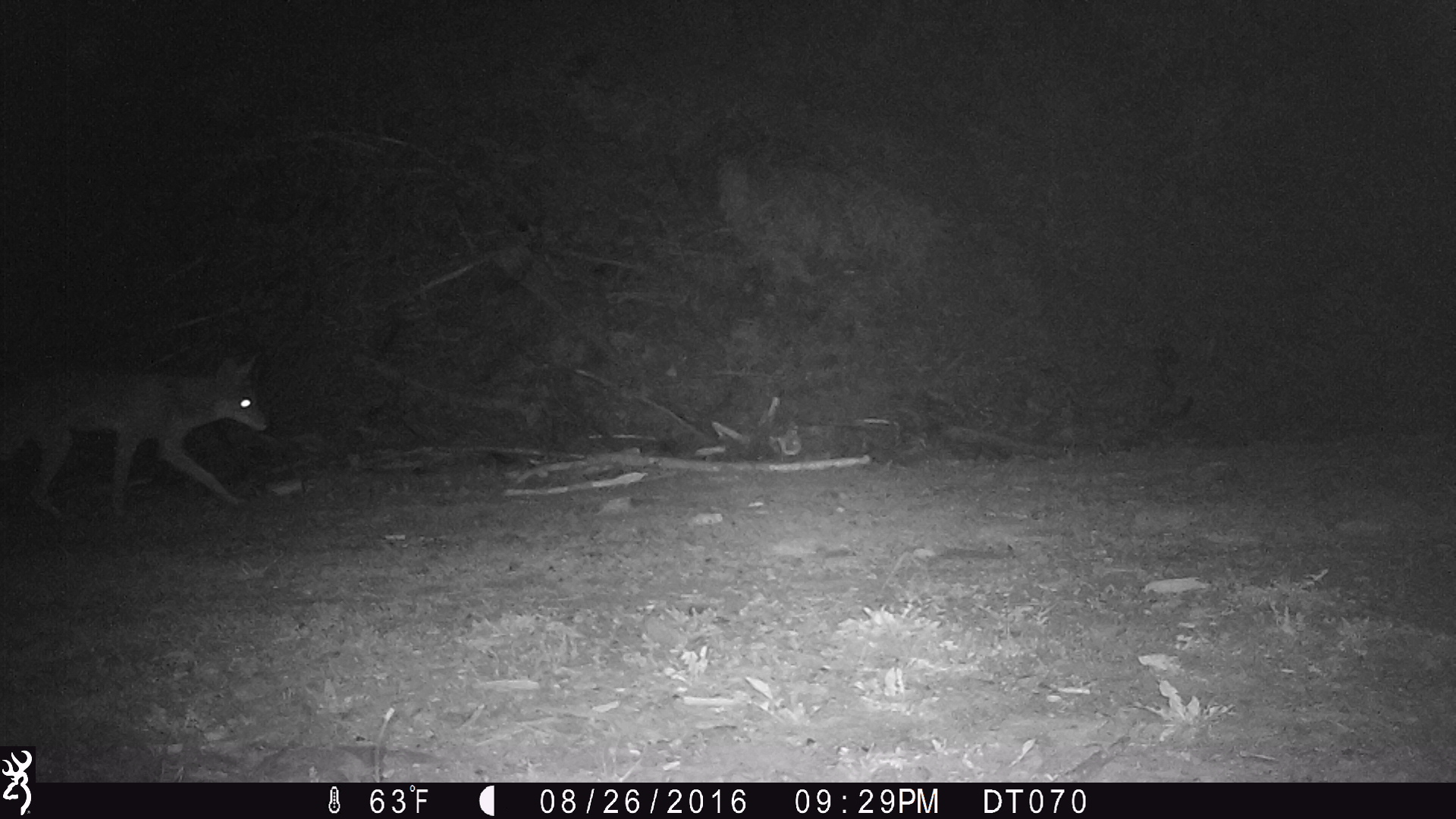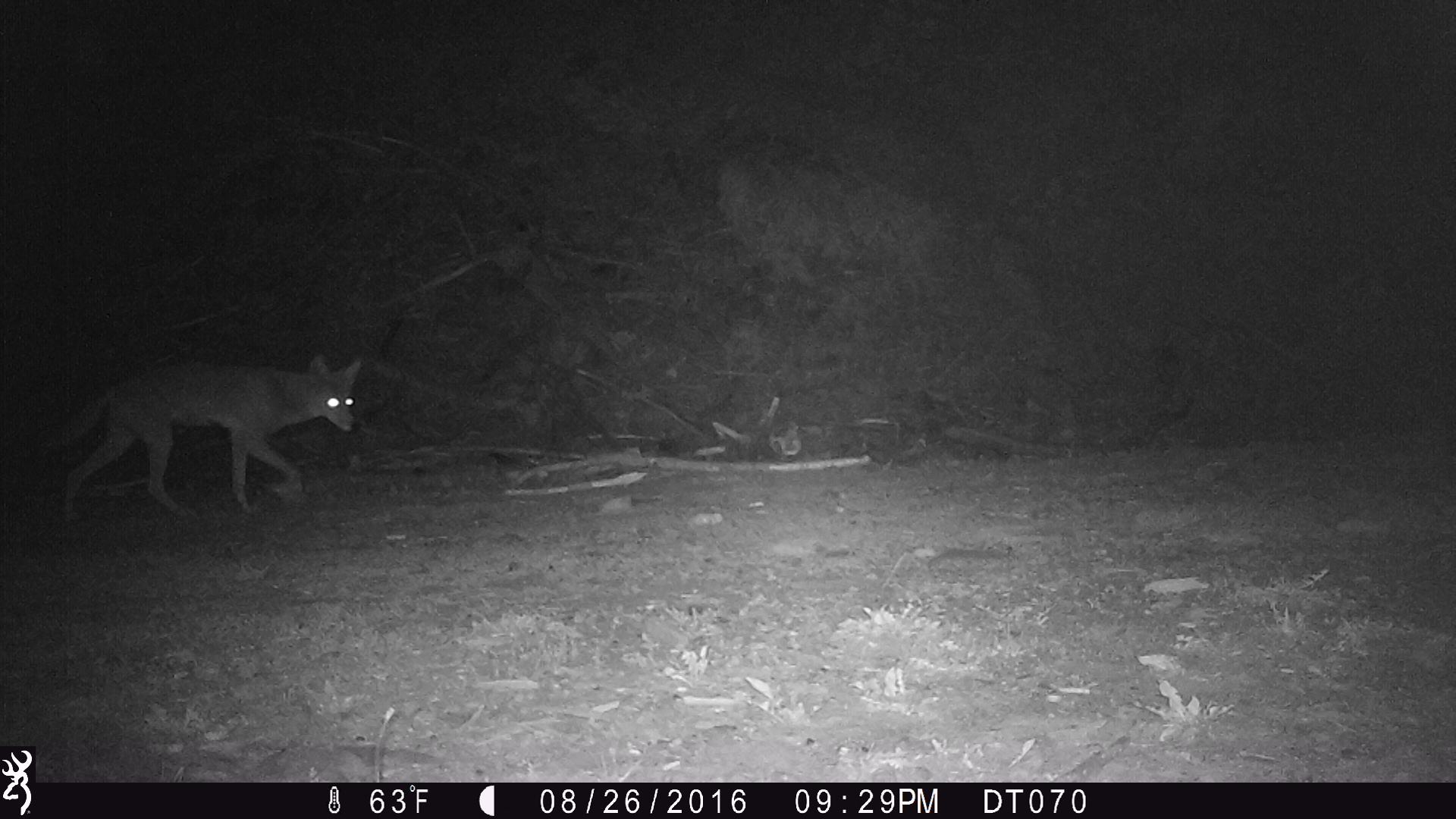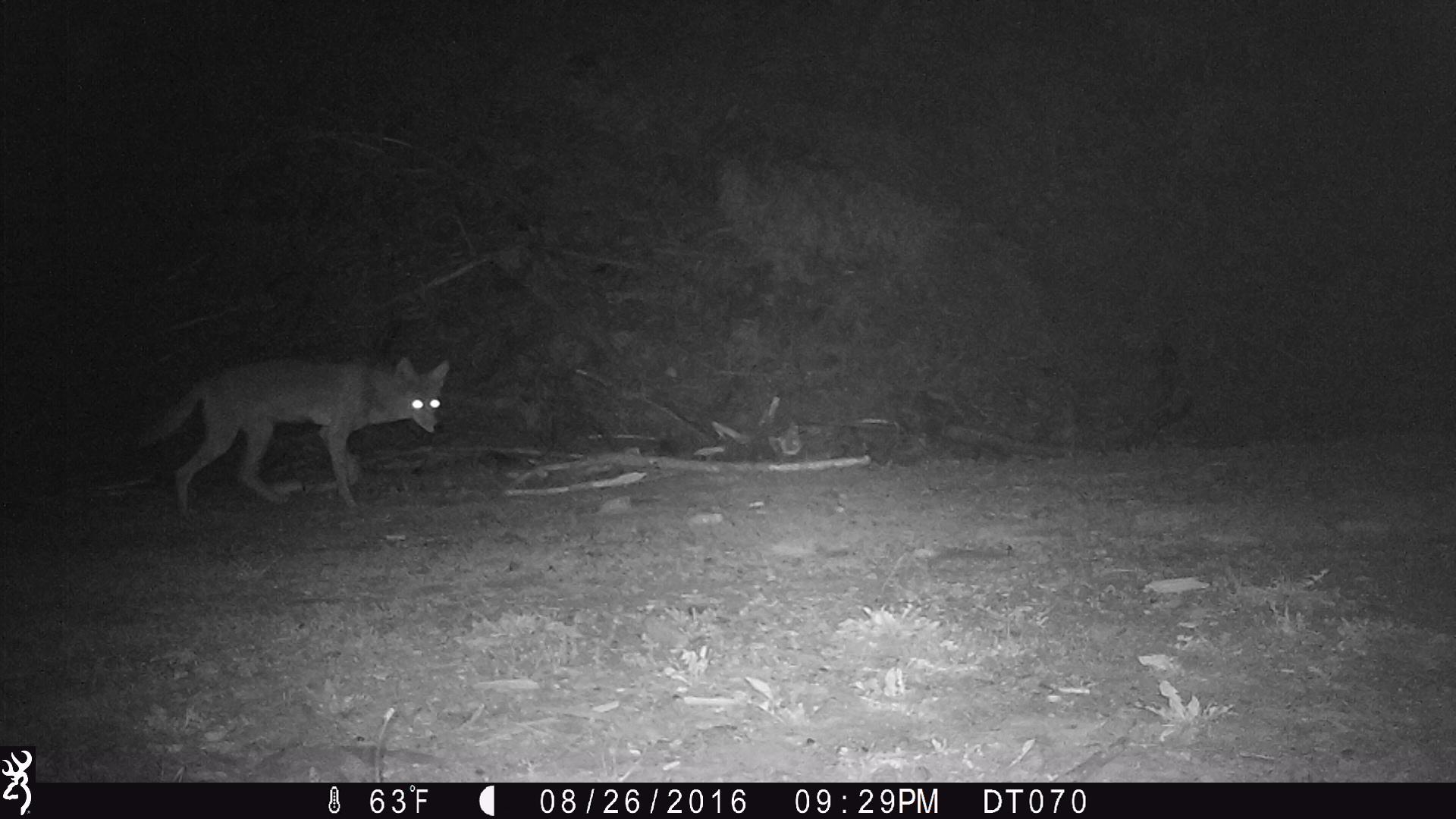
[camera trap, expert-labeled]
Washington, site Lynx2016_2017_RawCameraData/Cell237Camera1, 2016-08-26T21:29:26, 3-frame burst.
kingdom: Animalia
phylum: Chordata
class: Mammalia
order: Carnivora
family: Canidae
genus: Canis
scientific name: Canis latrans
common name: coyote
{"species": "Canis latrans (coyote)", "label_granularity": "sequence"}